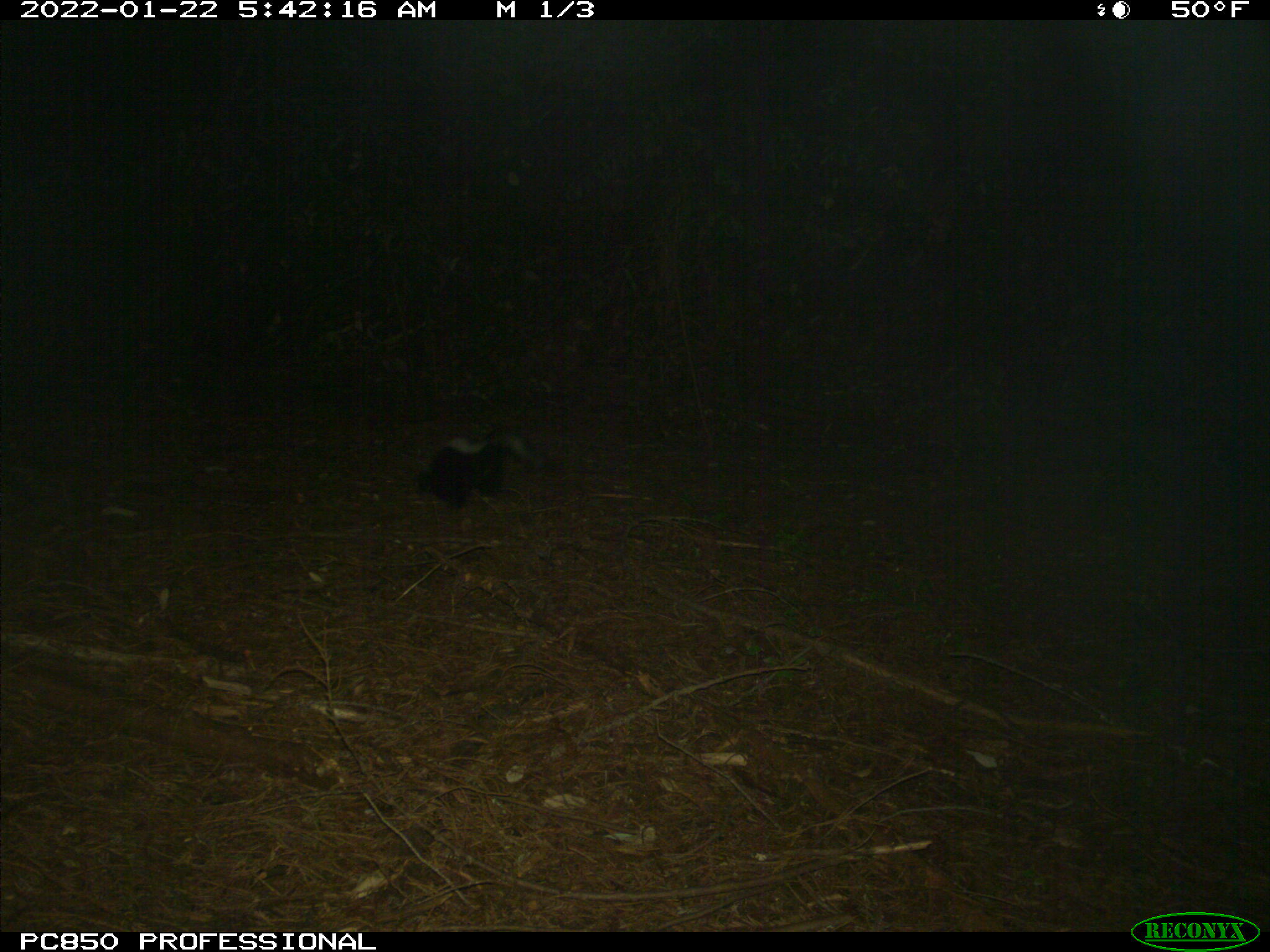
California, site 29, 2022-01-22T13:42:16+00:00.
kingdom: Animalia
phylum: Chordata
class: Mammalia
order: Carnivora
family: Mephitidae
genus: Mephitis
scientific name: Mephitis mephitis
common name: striped skunk